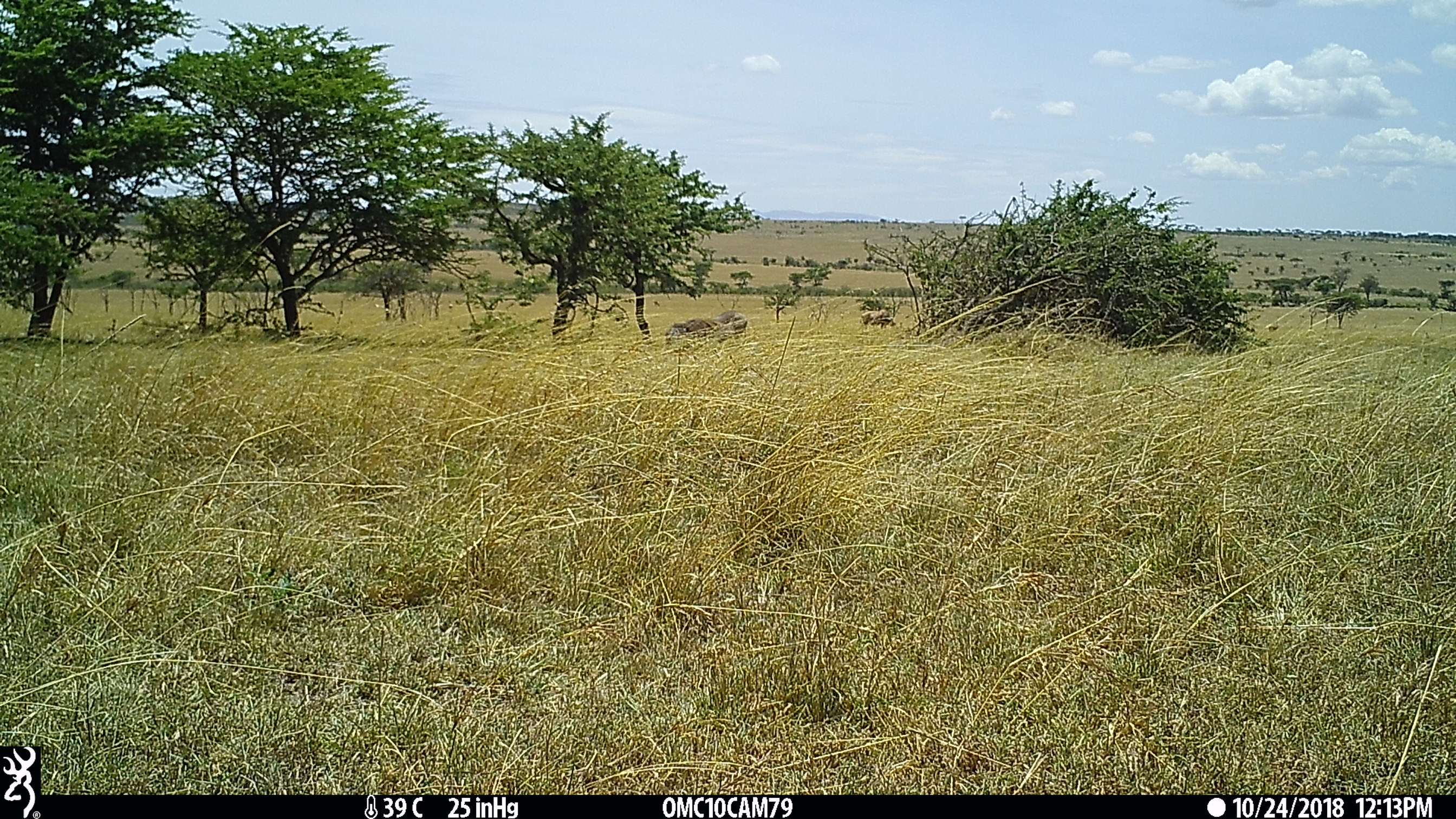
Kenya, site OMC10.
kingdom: Animalia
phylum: Chordata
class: Mammalia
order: Artiodactyla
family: Suidae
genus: Phacochoerus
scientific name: Phacochoerus africanus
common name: common warthog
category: warthog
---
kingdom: Animalia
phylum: Chordata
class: Mammalia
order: Artiodactyla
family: Bovidae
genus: Damaliscus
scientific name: Damaliscus lunatus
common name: topi